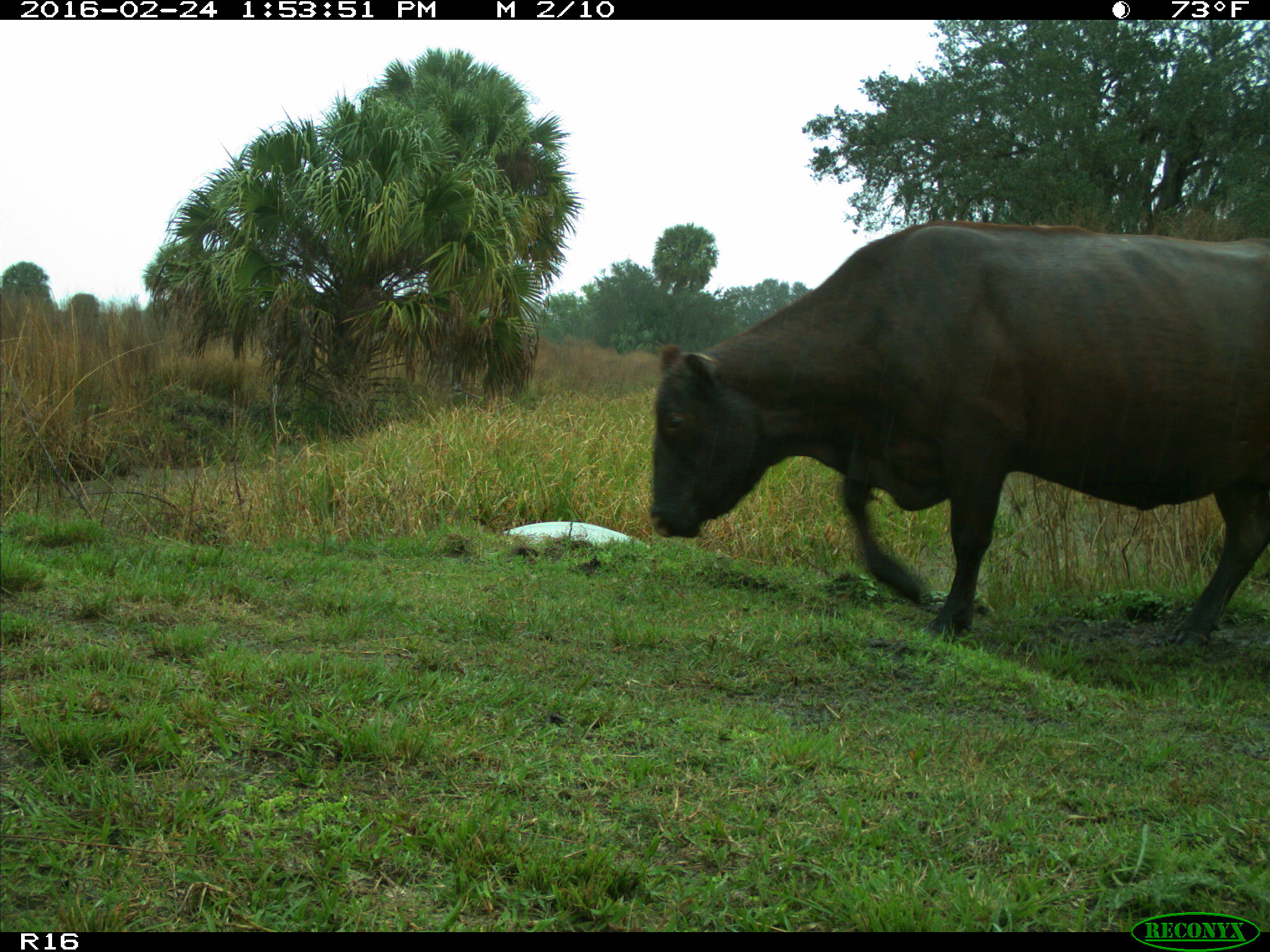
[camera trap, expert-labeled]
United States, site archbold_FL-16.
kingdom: Animalia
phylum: Chordata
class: Mammalia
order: Artiodactyla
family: Bovidae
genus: Bos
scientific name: Bos taurus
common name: domestic cow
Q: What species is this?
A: Bos taurus (domestic cow).